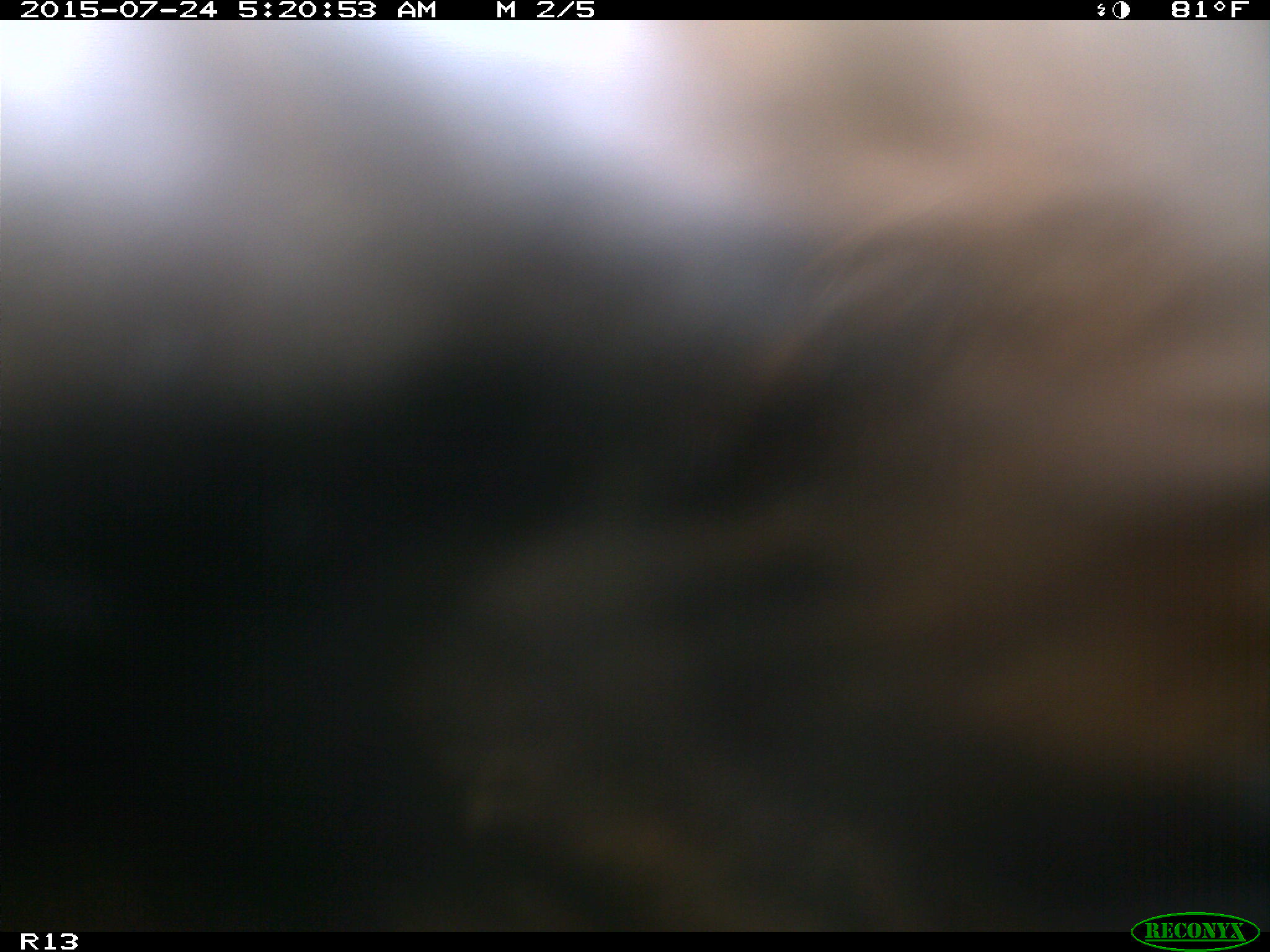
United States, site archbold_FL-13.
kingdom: Animalia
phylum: Chordata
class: Mammalia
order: Artiodactyla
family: Bovidae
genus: Bos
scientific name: Bos taurus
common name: domestic cow